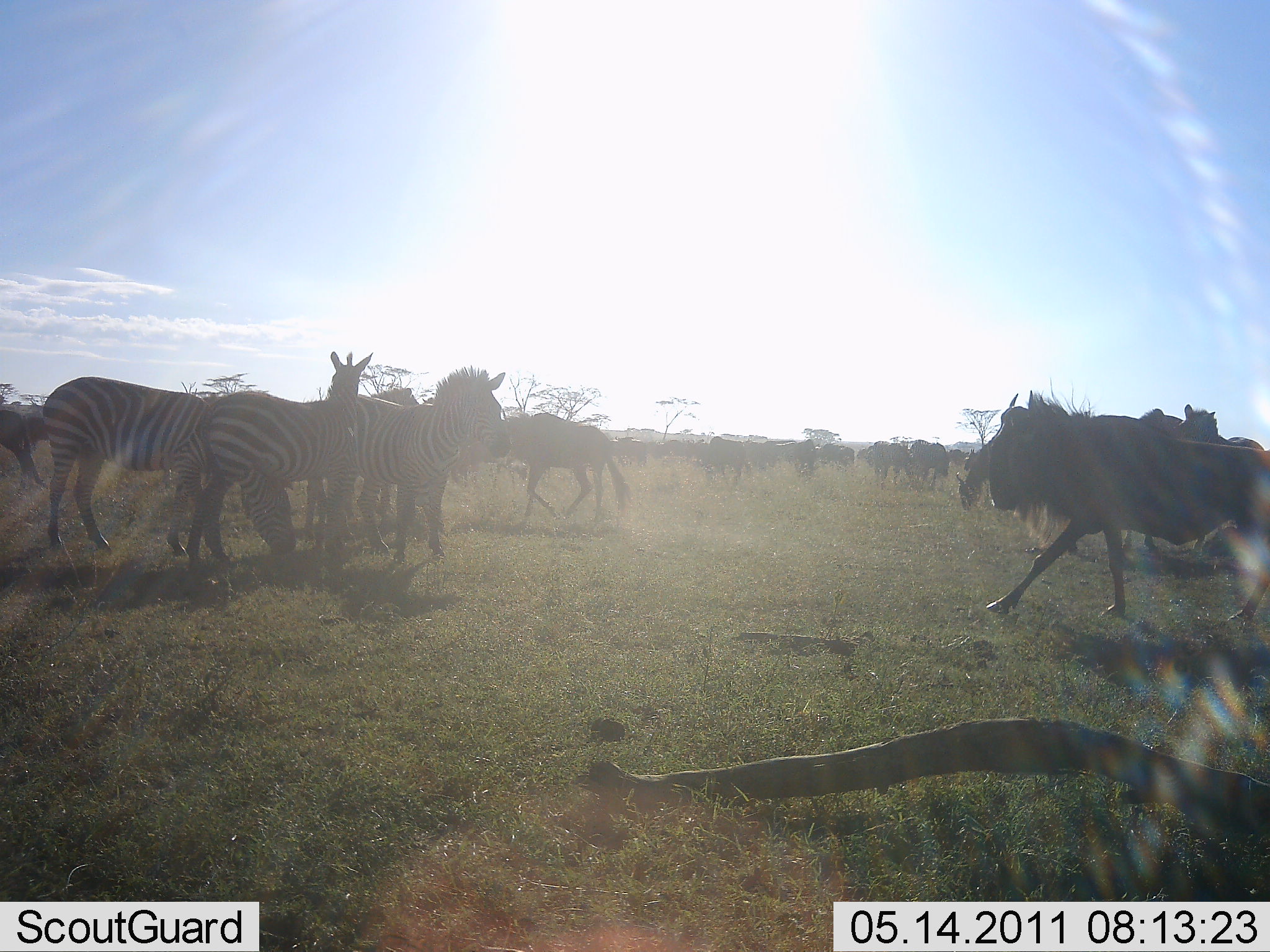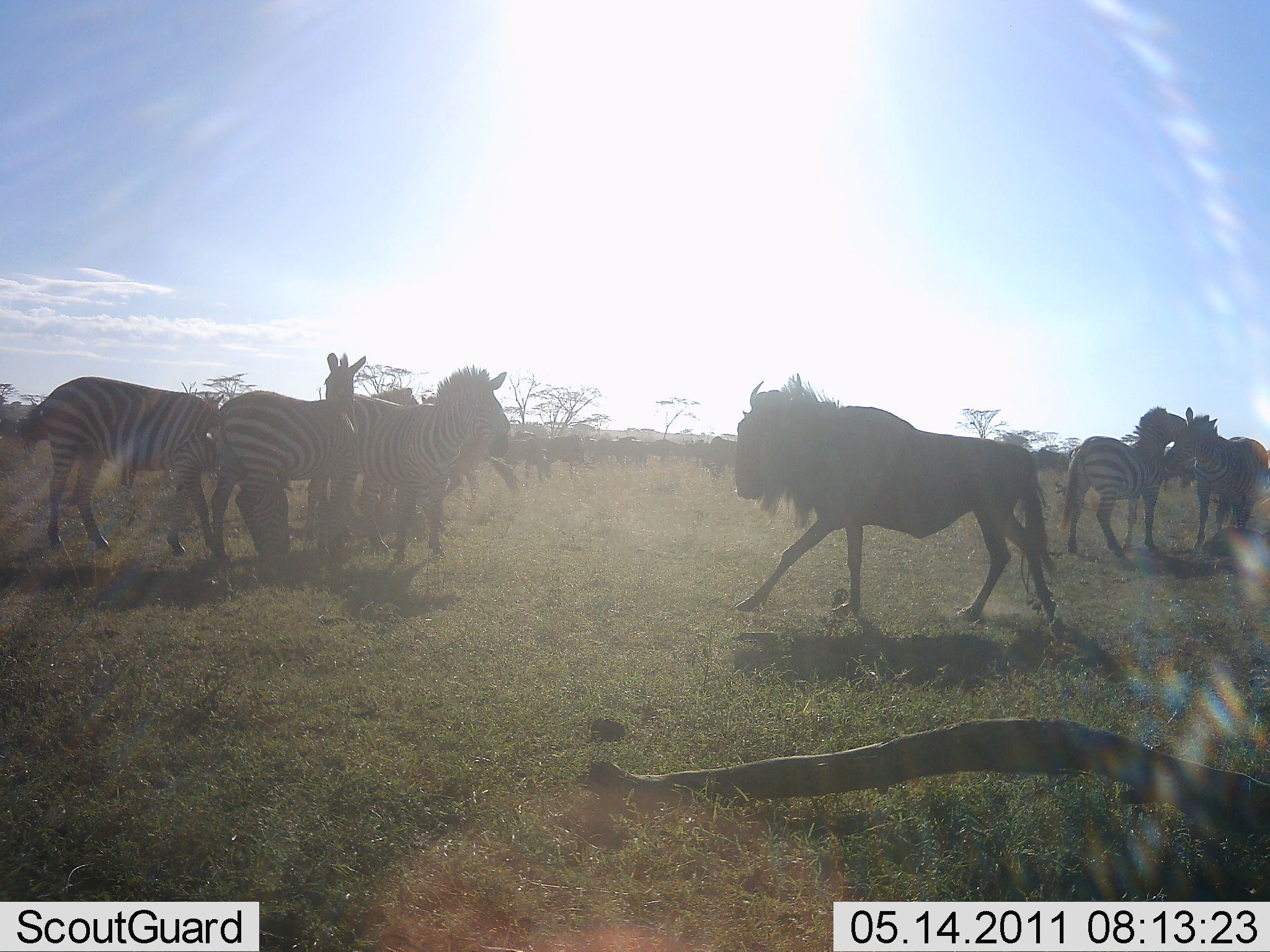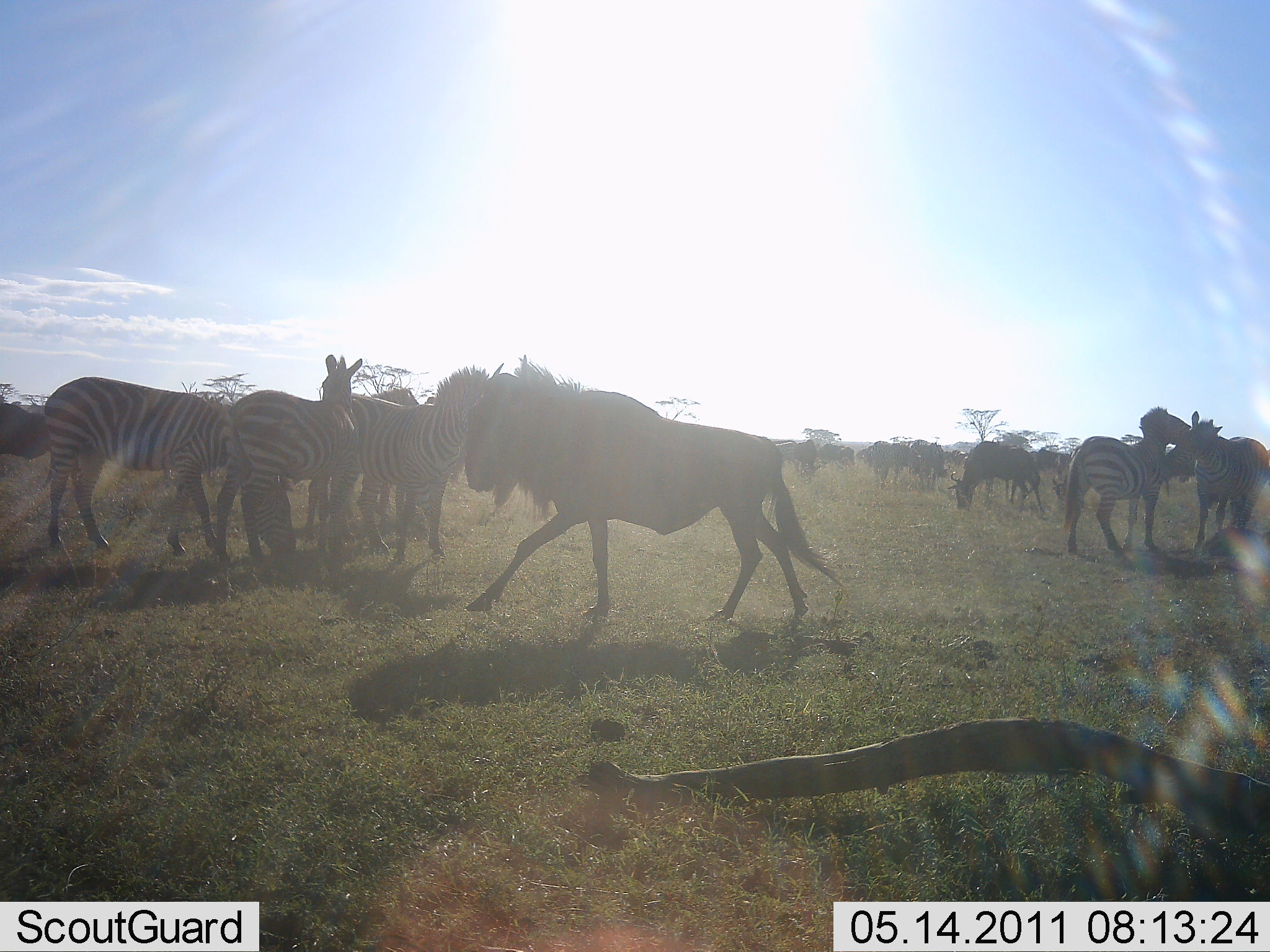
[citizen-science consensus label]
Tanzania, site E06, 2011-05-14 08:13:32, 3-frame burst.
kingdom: Animalia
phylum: Chordata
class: Mammalia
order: Artiodactyla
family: Bovidae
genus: Connochaetes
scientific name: Connochaetes taurinus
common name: blue wildebeest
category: wildebeest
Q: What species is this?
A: Wildebeest (blue wildebeest) (Connochaetes taurinus).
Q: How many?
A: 11-50.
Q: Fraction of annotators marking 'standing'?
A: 50%.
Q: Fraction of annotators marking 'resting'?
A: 8%.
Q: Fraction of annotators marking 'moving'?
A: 92%.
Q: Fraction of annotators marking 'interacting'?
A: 8%.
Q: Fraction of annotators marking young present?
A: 0%.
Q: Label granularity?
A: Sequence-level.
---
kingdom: Animalia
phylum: Chordata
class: Mammalia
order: Perissodactyla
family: Equidae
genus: Equus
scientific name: Equus quagga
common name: plains zebra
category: zebra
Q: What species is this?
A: Zebra (plains zebra) (Equus quagga).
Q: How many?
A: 6.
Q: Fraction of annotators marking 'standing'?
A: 94%.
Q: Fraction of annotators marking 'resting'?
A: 0%.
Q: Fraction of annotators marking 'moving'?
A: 6%.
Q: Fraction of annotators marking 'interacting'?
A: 31%.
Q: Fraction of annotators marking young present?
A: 0%.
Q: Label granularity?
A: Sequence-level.